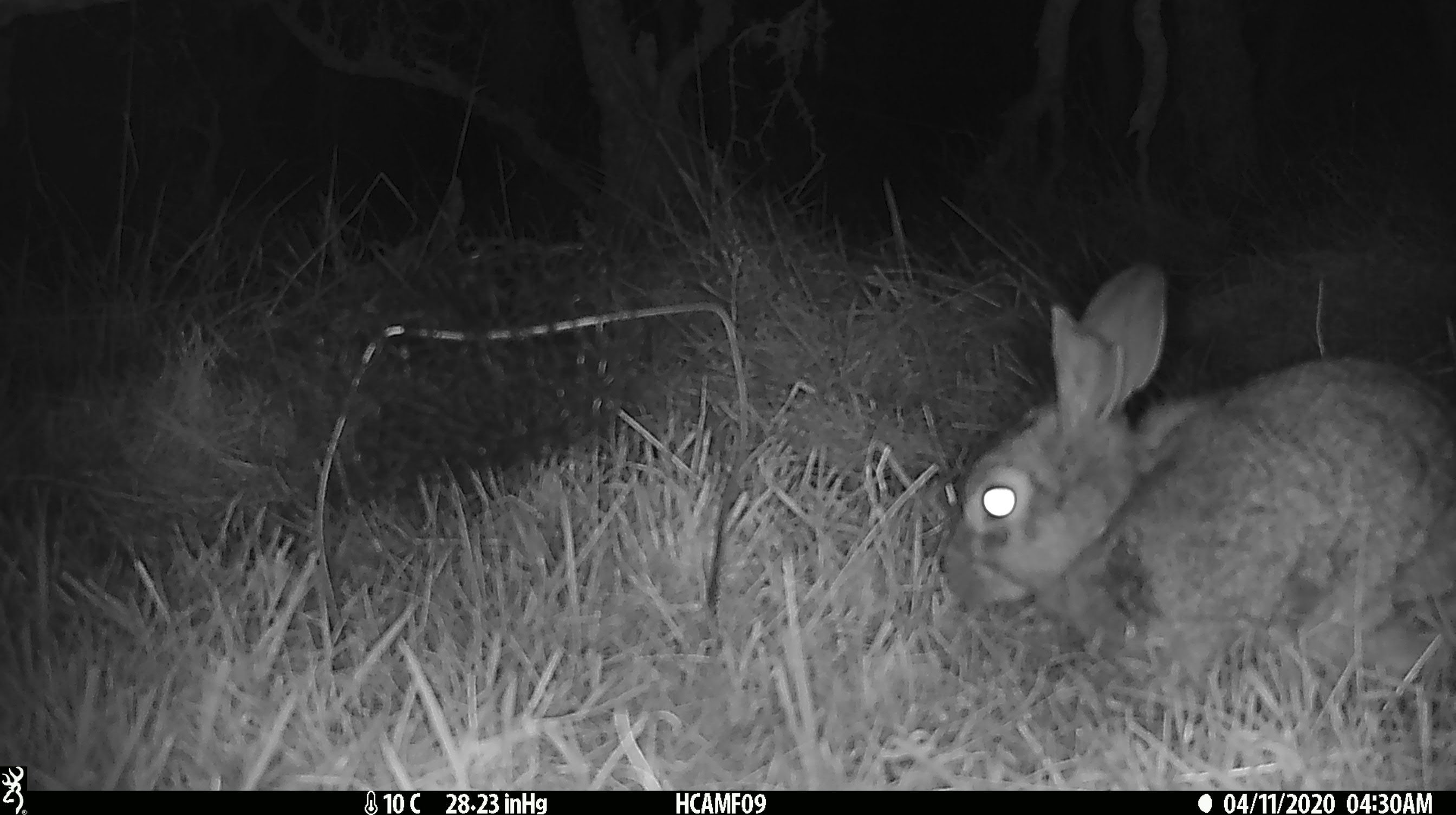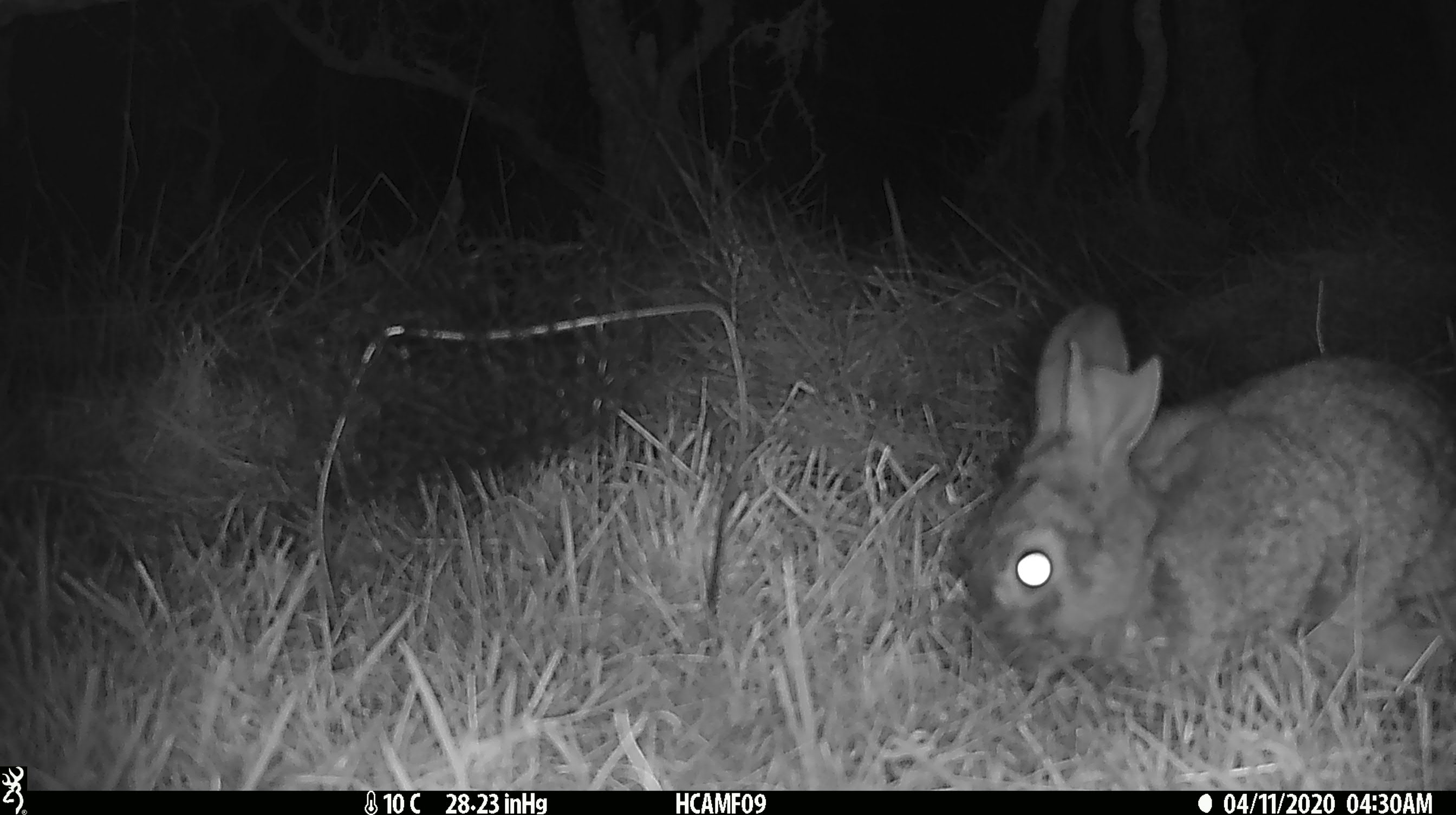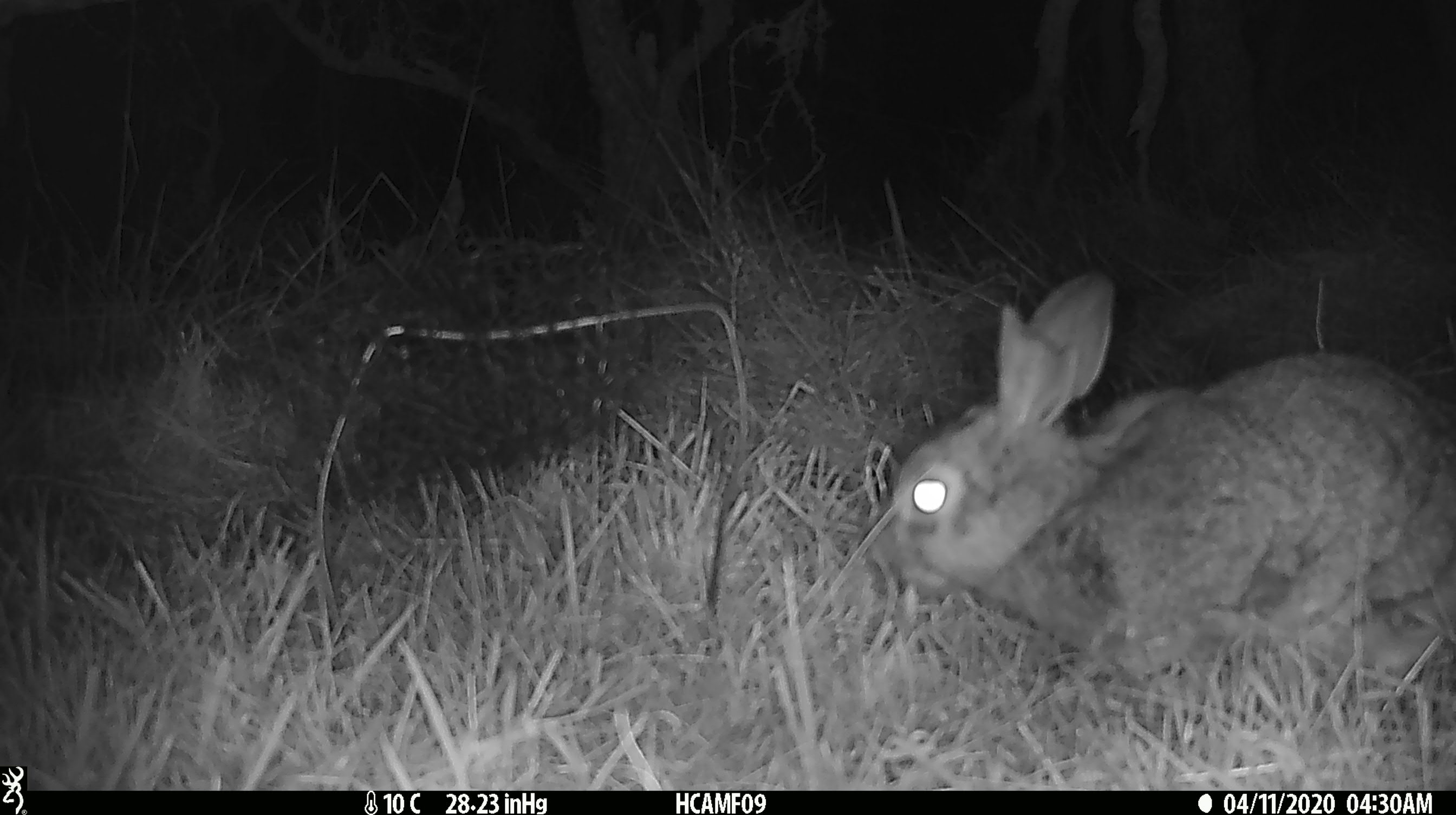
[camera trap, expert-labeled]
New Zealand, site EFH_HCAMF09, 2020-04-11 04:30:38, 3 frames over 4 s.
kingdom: Animalia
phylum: Chordata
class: Mammalia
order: Lagomorpha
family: Leporidae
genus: Oryctolagus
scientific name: Oryctolagus cuniculus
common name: european rabbit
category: rabbit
Rabbit (european rabbit) (Oryctolagus cuniculus).